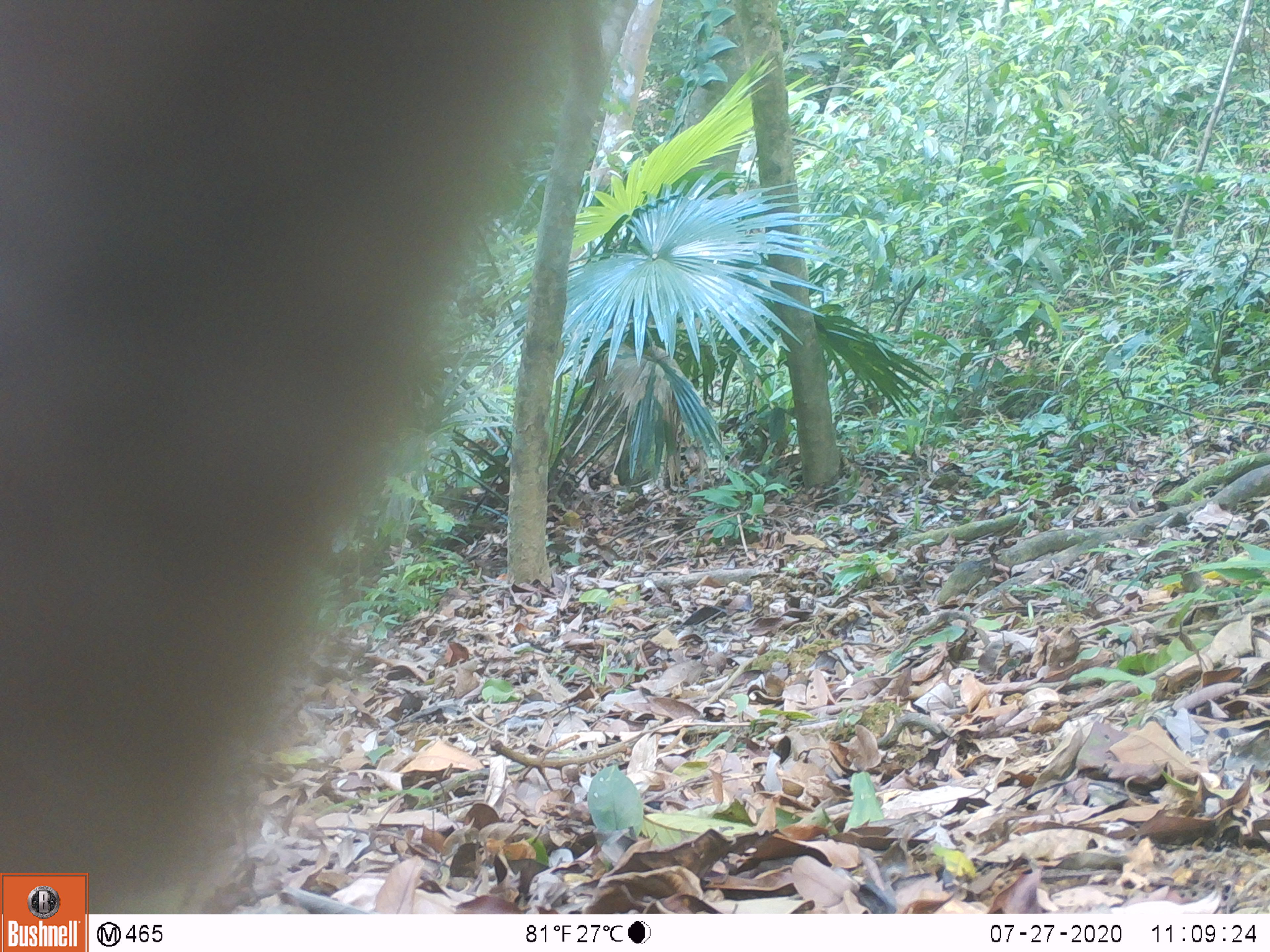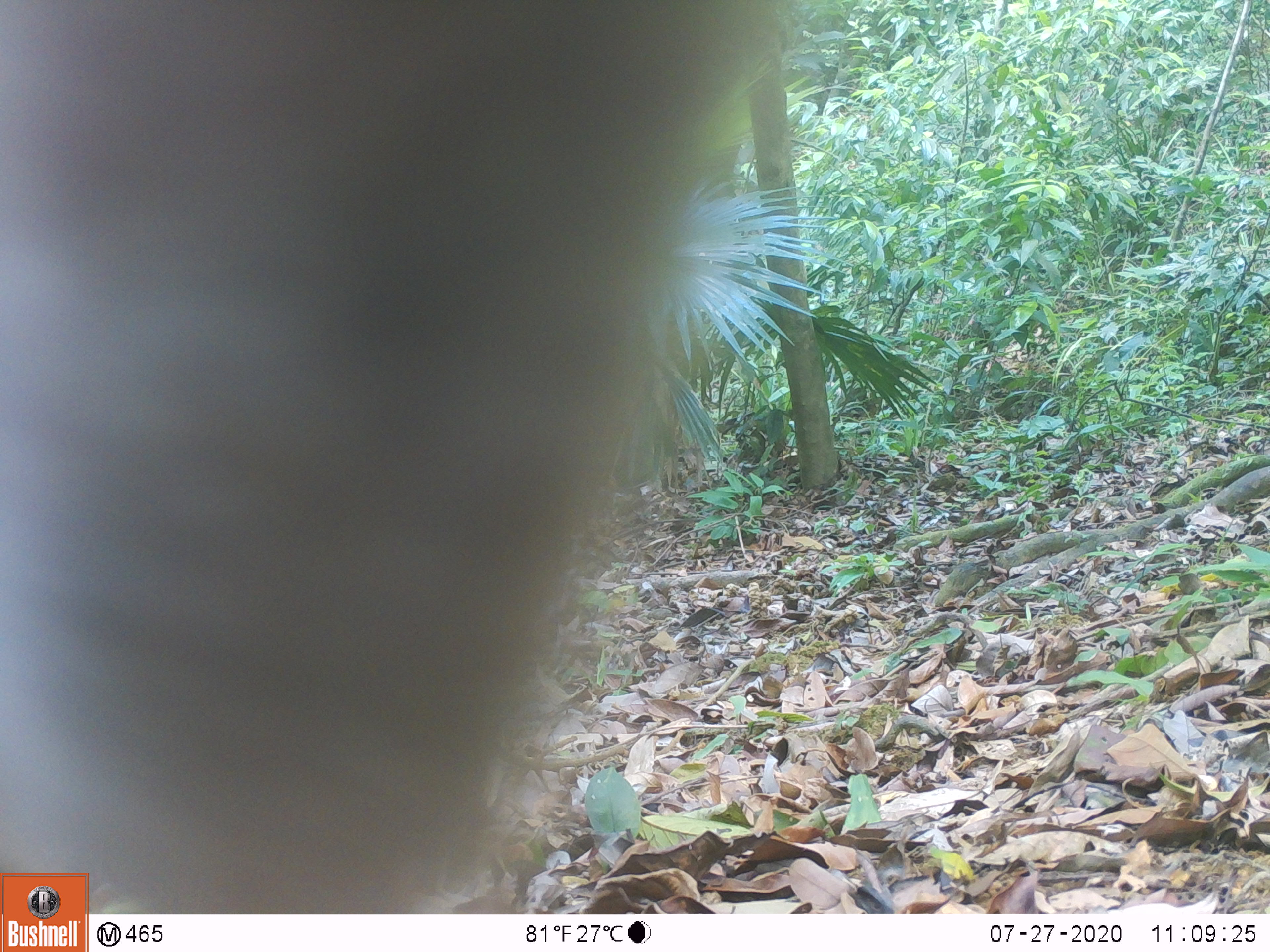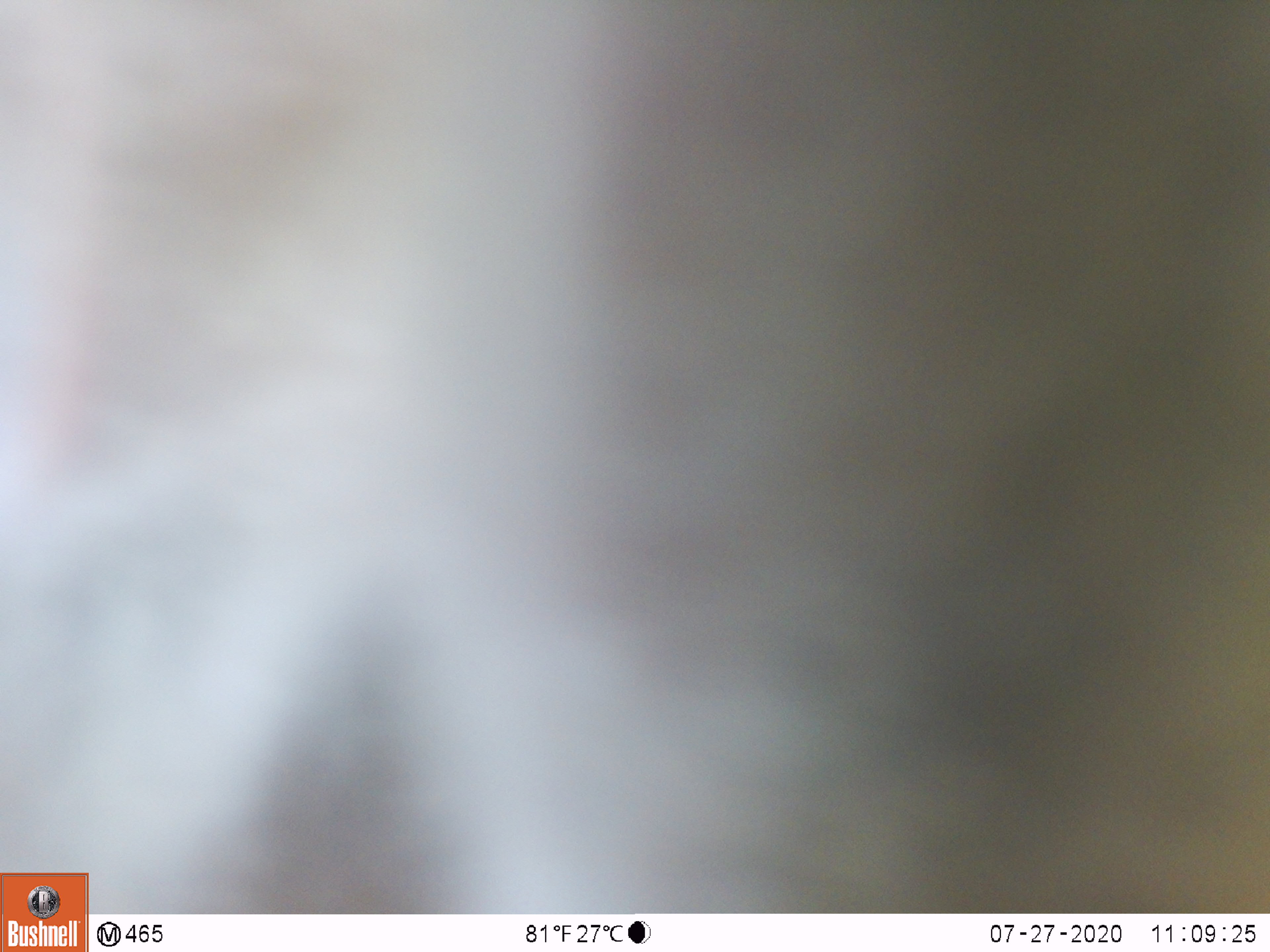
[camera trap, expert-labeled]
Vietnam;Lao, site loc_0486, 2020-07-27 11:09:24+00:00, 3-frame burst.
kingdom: Animalia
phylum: Chordata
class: Mammalia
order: Primates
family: Cercopithecidae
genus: Macaca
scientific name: Macaca nemestrina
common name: pig-tailed macaque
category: pig tailed macaque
Pig tailed macaque (pig-tailed macaque) (Macaca nemestrina). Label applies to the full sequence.